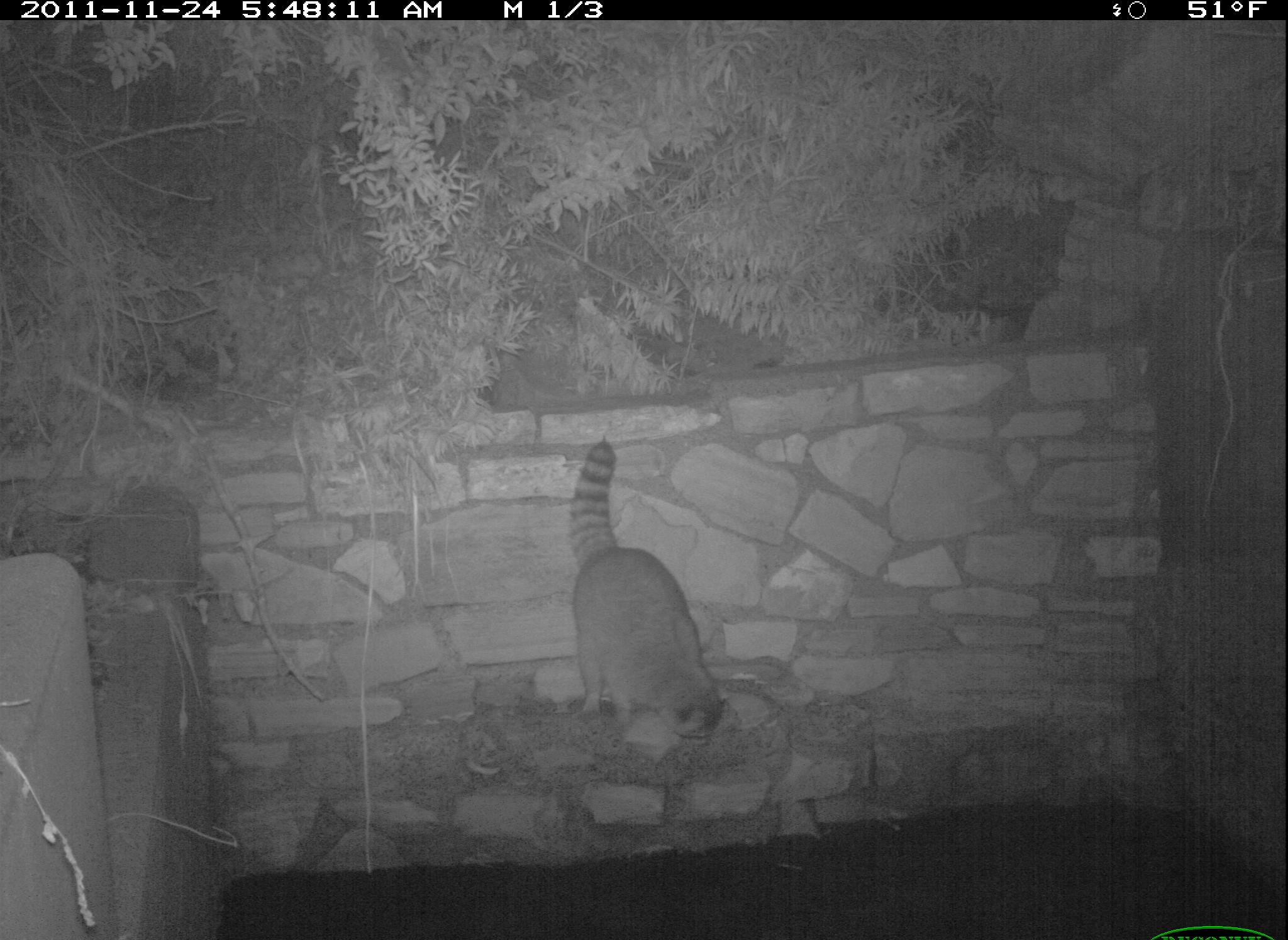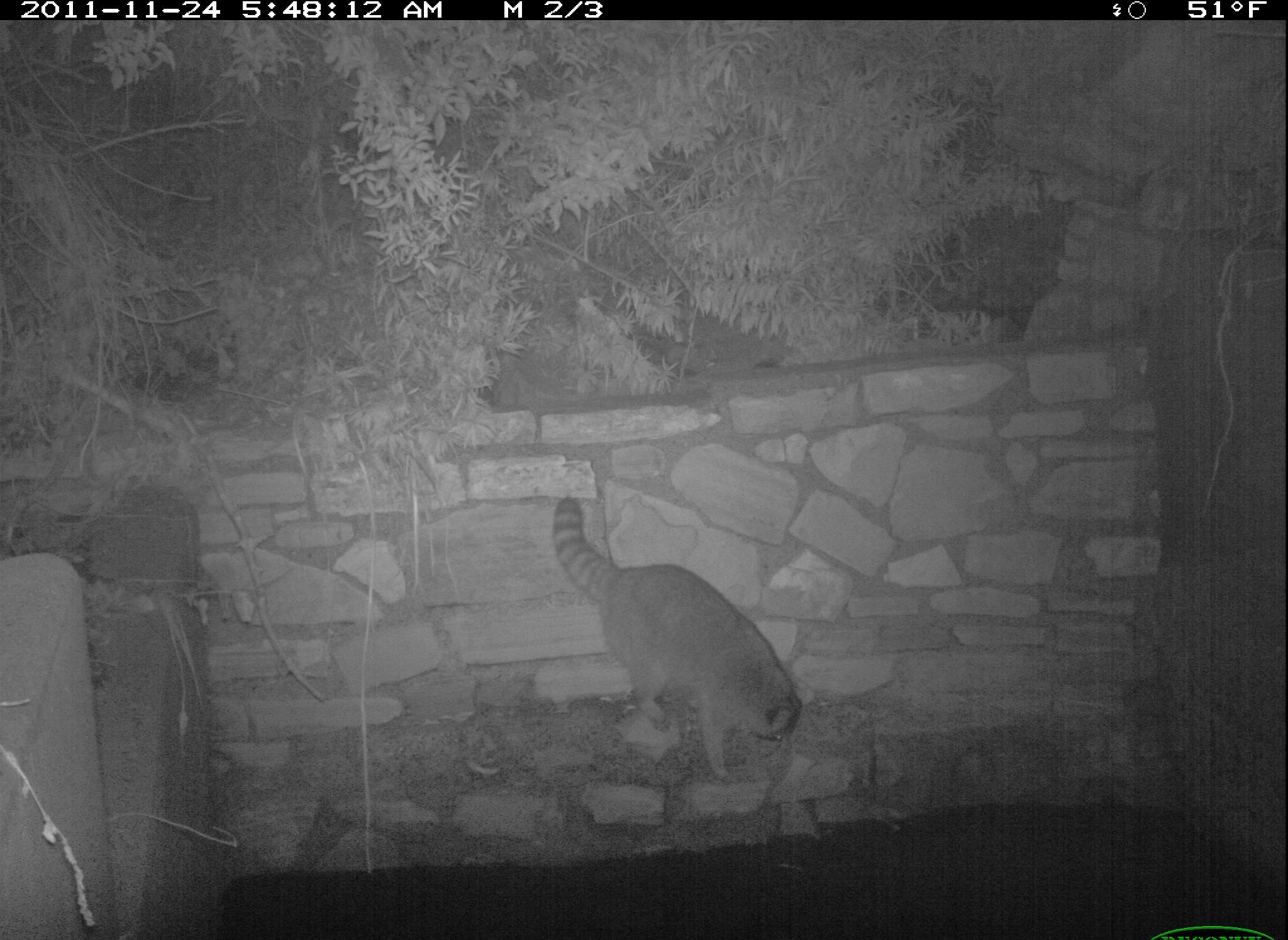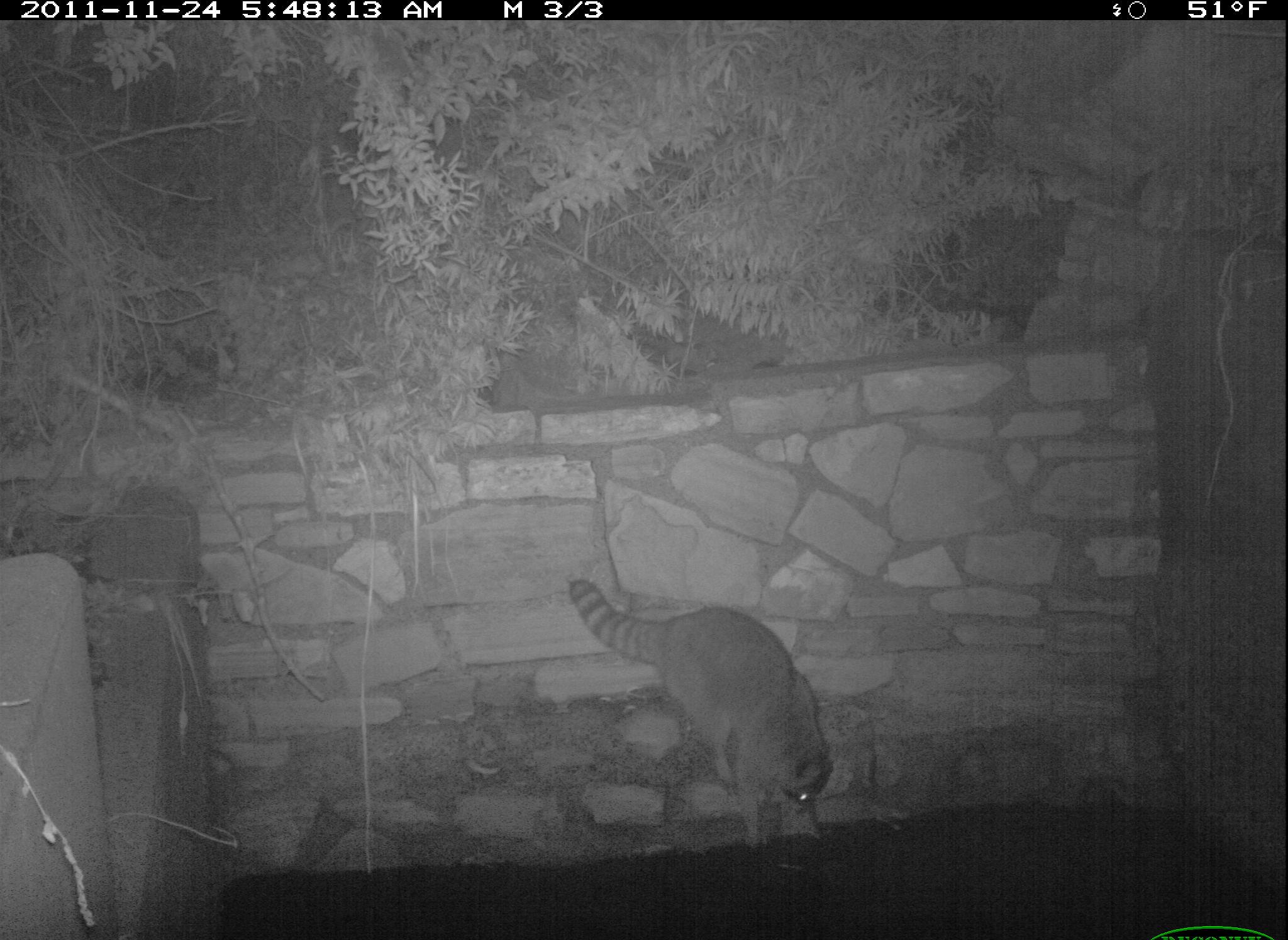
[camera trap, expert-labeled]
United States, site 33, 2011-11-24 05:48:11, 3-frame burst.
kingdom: Animalia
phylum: Chordata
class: Mammalia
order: Carnivora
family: Procyonidae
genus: Procyon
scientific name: Procyon lotor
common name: raccoon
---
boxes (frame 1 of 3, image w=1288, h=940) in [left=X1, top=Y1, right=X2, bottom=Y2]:
raccoon: [left=554, top=438, right=739, bottom=746]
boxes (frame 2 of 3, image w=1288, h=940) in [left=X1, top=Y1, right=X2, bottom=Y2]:
raccoon: [left=539, top=486, right=808, bottom=788]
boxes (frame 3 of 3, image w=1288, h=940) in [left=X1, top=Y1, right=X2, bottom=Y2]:
raccoon: [left=559, top=569, right=845, bottom=862]